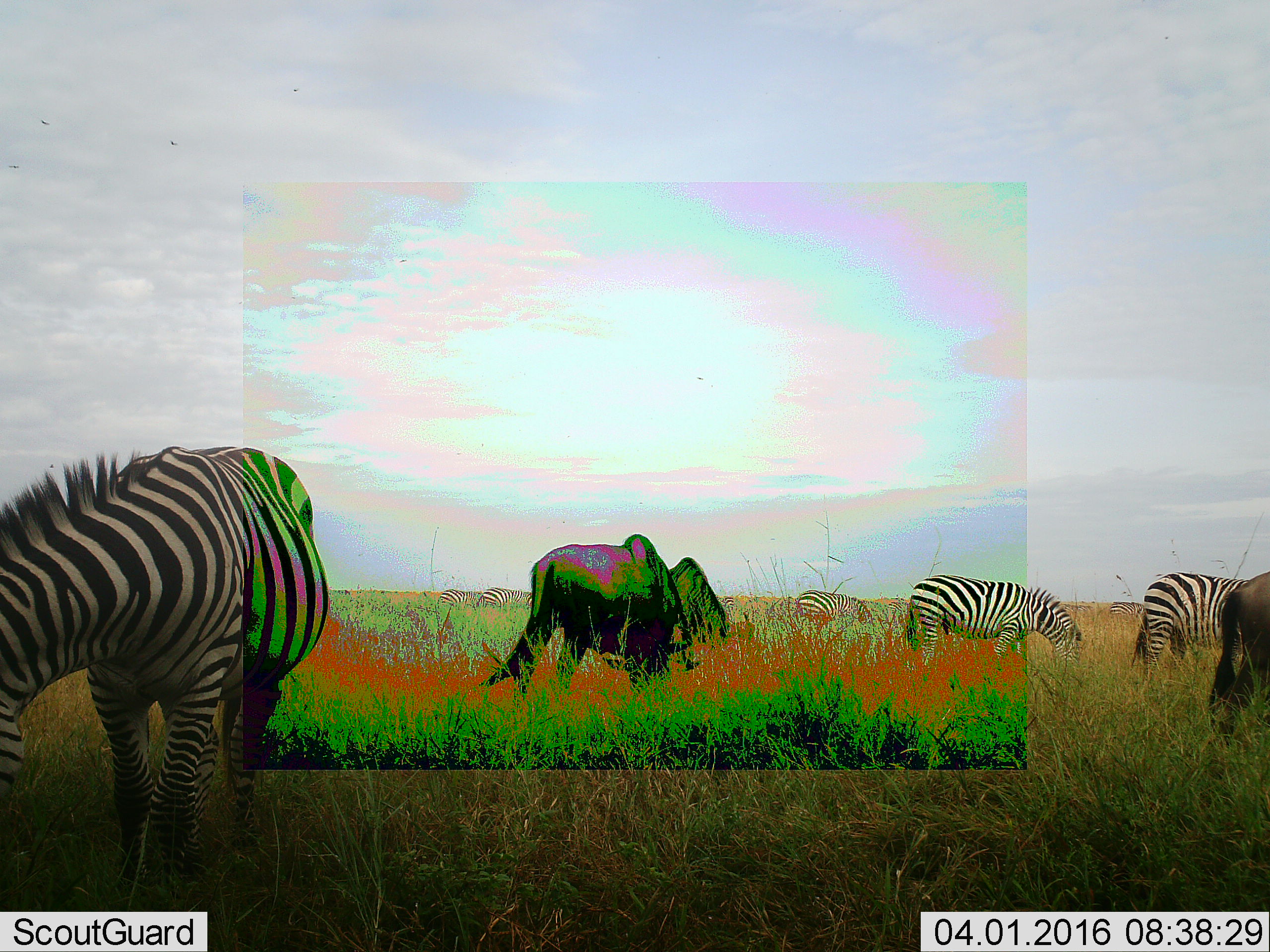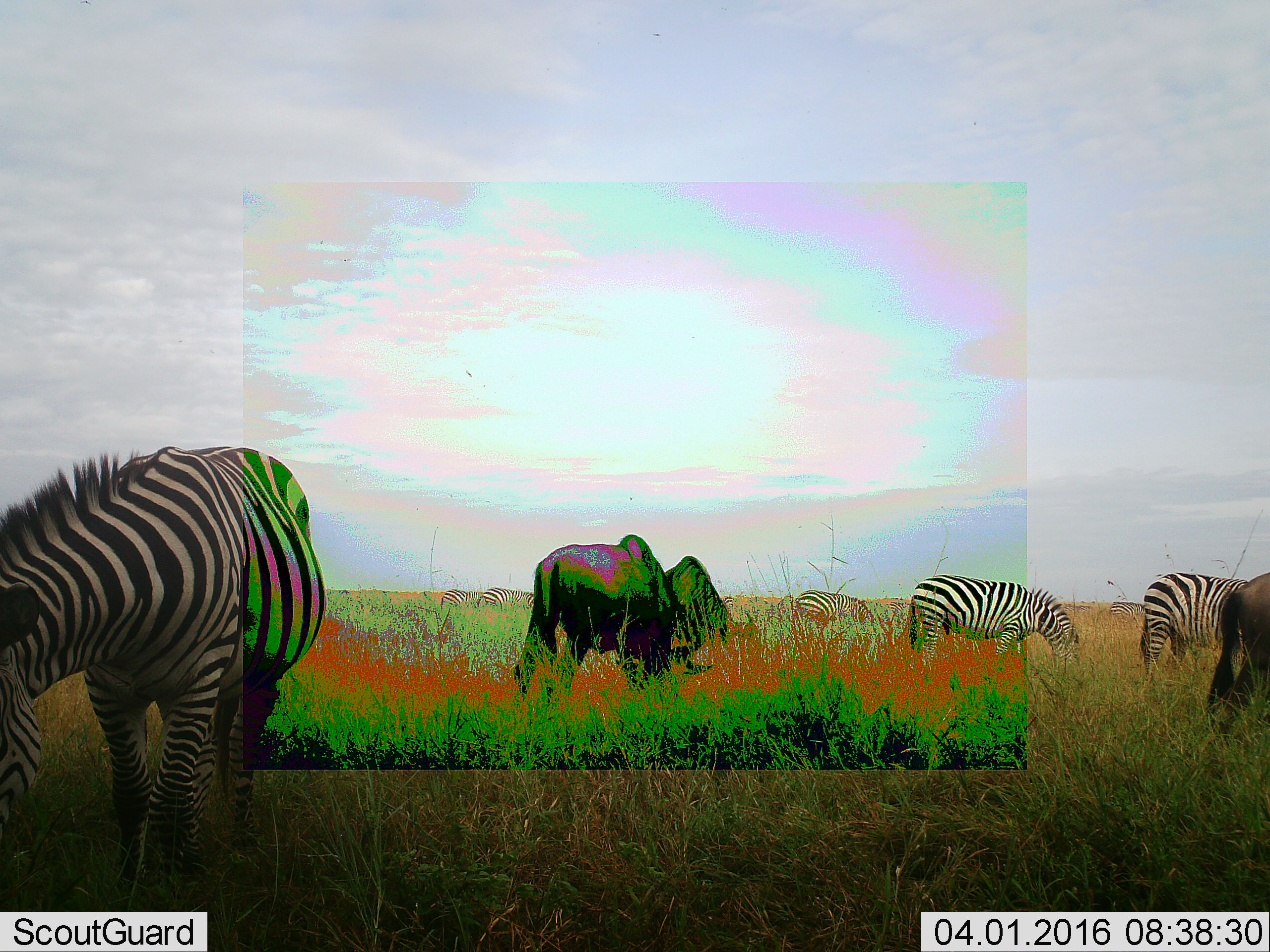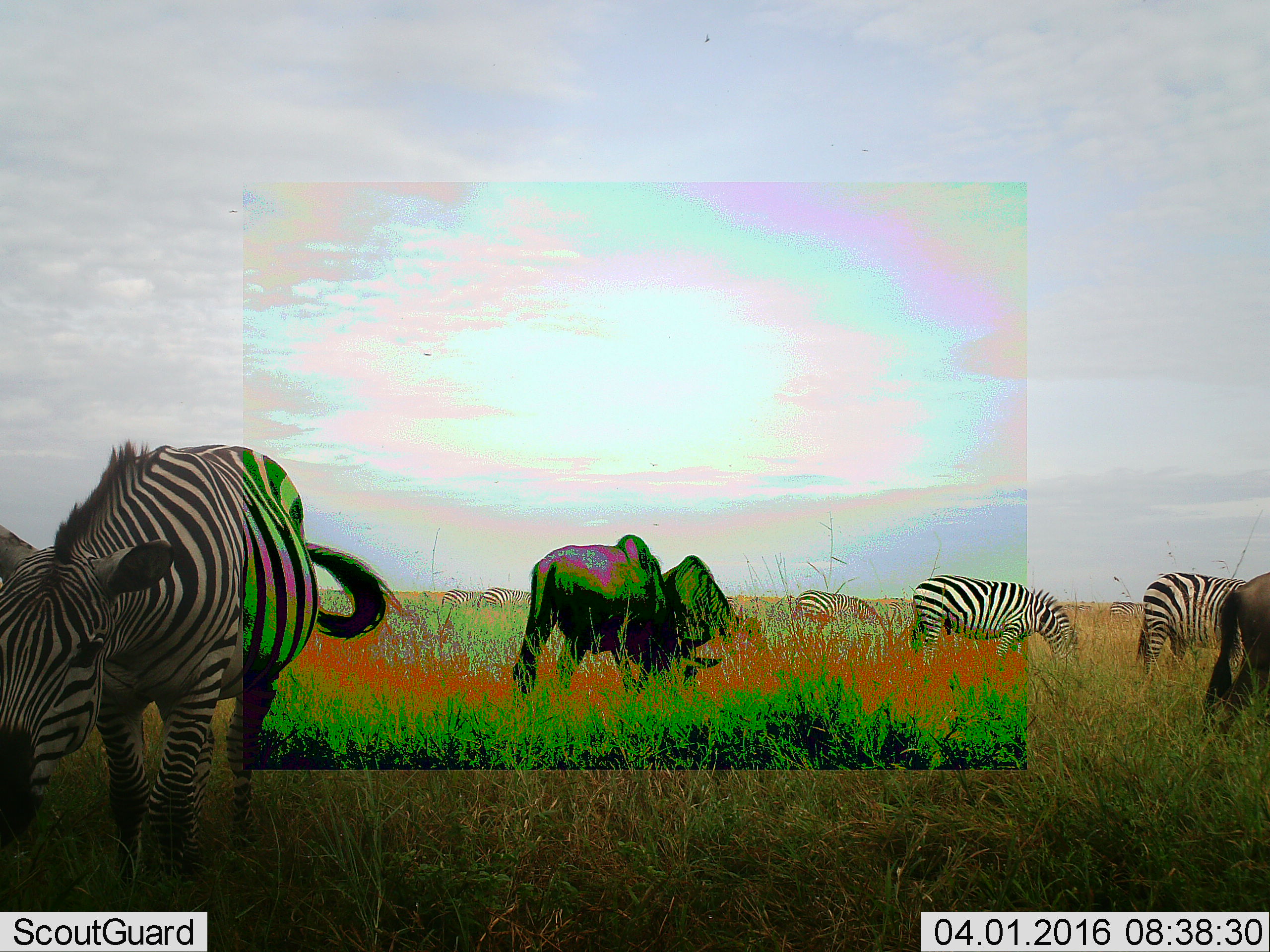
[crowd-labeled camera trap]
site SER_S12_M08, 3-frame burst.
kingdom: Animalia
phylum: Chordata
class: Mammalia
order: Artiodactyla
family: Bovidae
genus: Connochaetes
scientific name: Connochaetes taurinus taurinus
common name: blue wildebeest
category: wildebeestblue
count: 3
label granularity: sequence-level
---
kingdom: Animalia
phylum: Chordata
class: Mammalia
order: Perissodactyla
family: Equidae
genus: Equus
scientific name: Equus quagga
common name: plains zebra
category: zebraplains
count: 9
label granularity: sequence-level